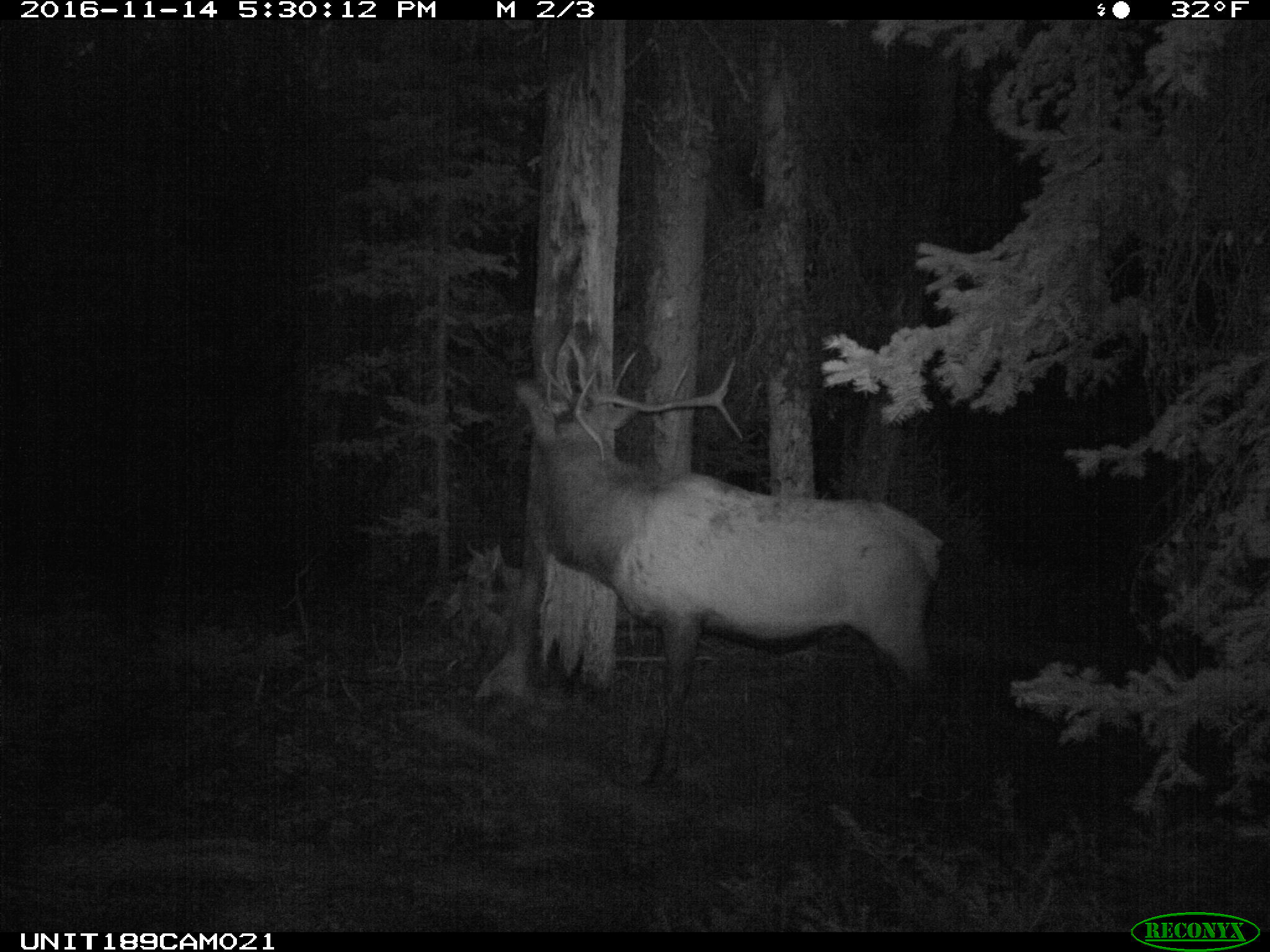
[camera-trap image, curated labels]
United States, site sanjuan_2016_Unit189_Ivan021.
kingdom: Animalia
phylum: Chordata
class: Mammalia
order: Artiodactyla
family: Cervidae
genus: Cervus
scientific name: Cervus elaphus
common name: red deer